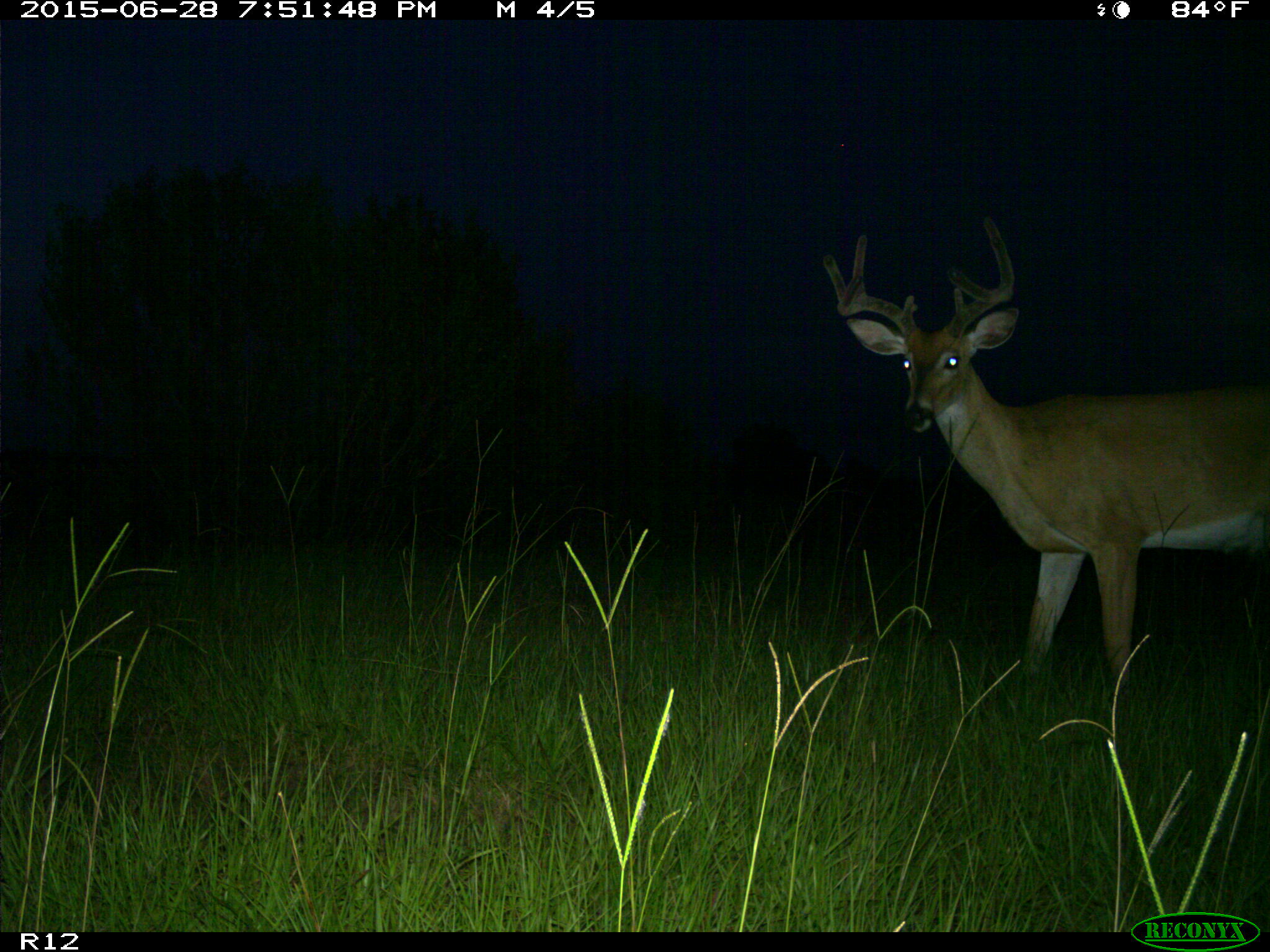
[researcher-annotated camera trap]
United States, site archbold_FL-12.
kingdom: Animalia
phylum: Chordata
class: Mammalia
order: Artiodactyla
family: Cervidae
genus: Odocoileus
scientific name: Odocoileus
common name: deer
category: unidentified deer